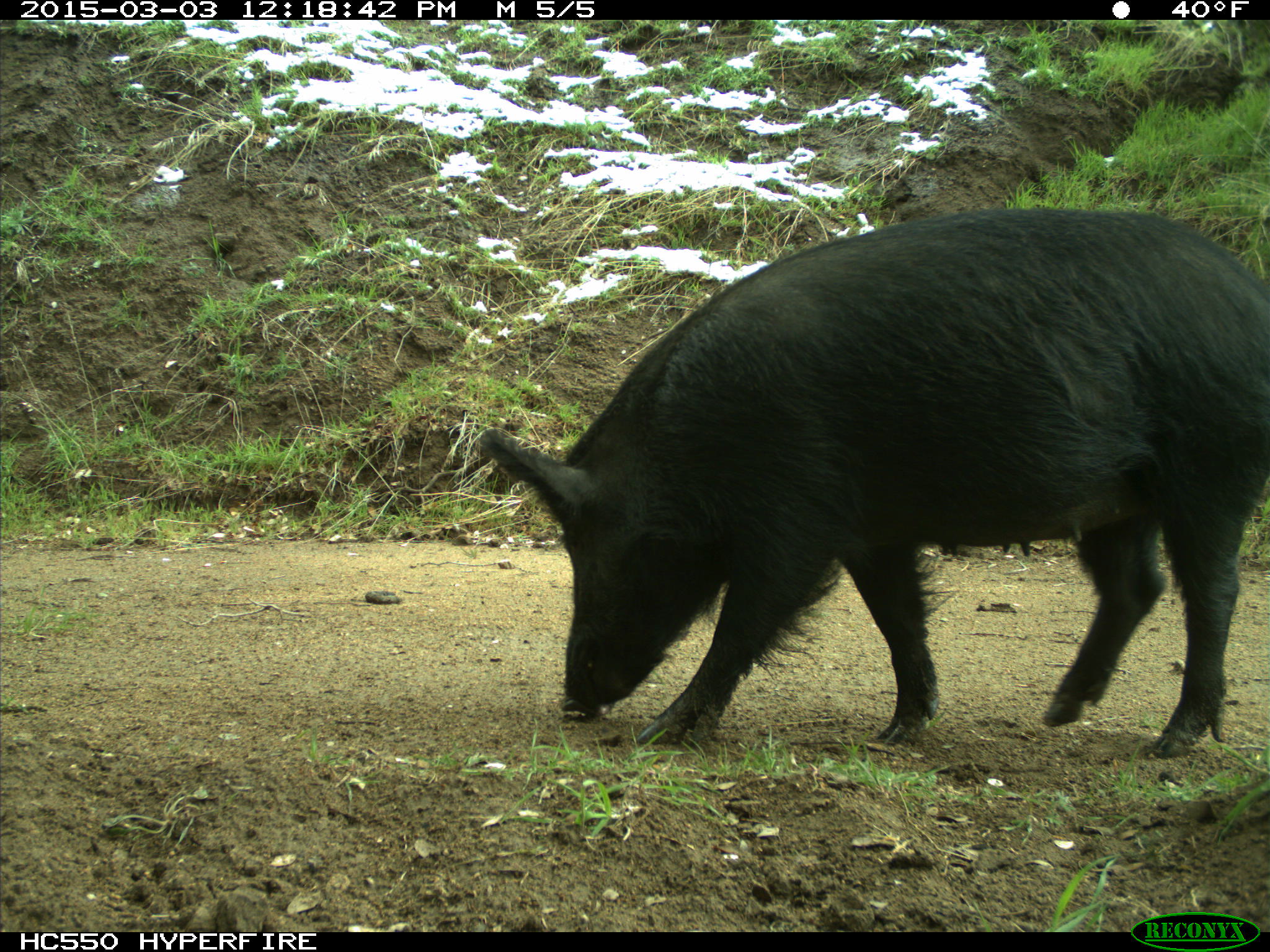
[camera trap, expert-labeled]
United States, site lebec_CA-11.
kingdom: Animalia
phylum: Chordata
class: Mammalia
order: Artiodactyla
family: Suidae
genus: Sus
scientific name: Sus scrofa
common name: wild boar